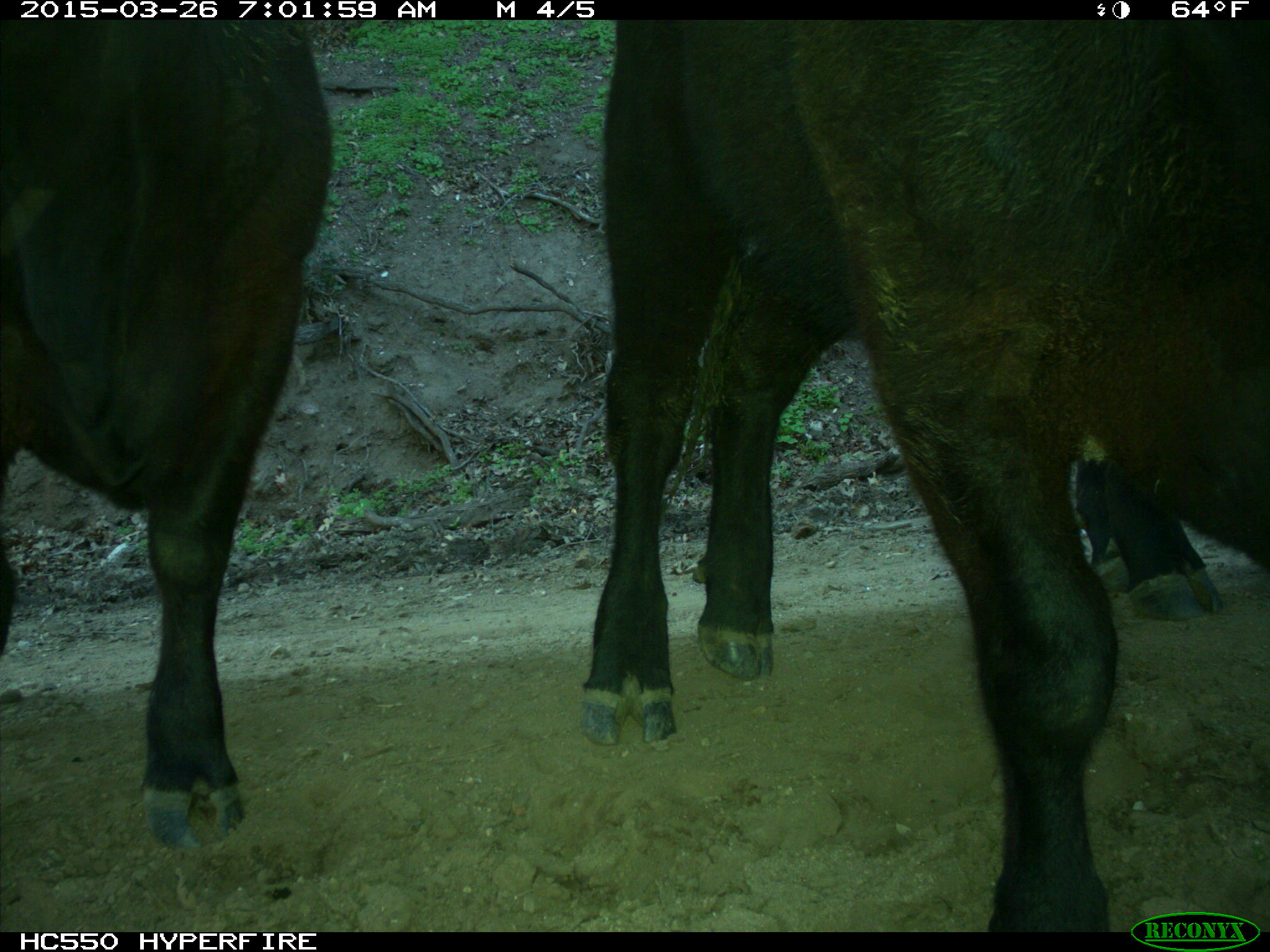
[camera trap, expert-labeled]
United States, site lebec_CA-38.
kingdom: Animalia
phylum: Chordata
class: Mammalia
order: Artiodactyla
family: Bovidae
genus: Bos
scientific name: Bos taurus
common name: domestic cow